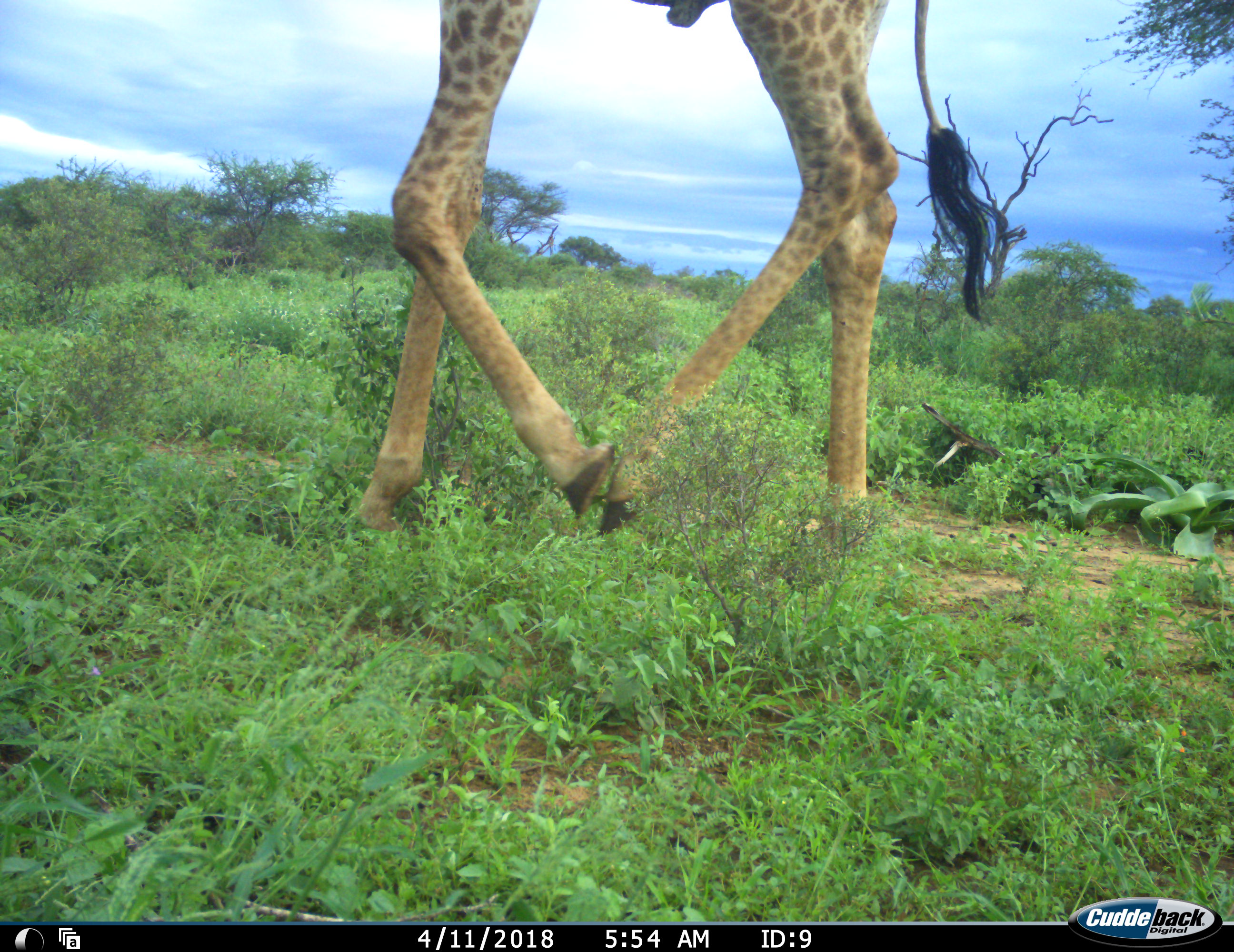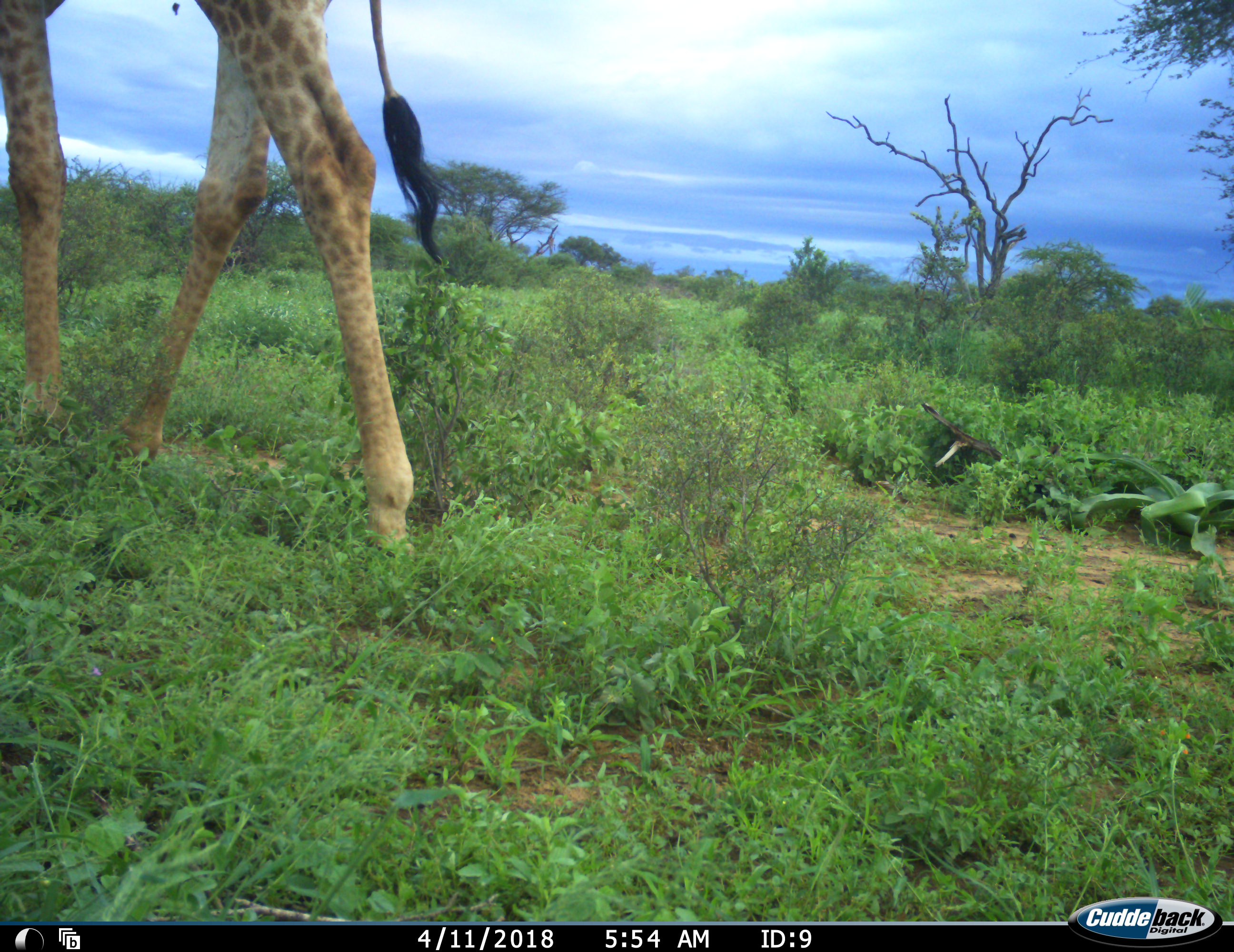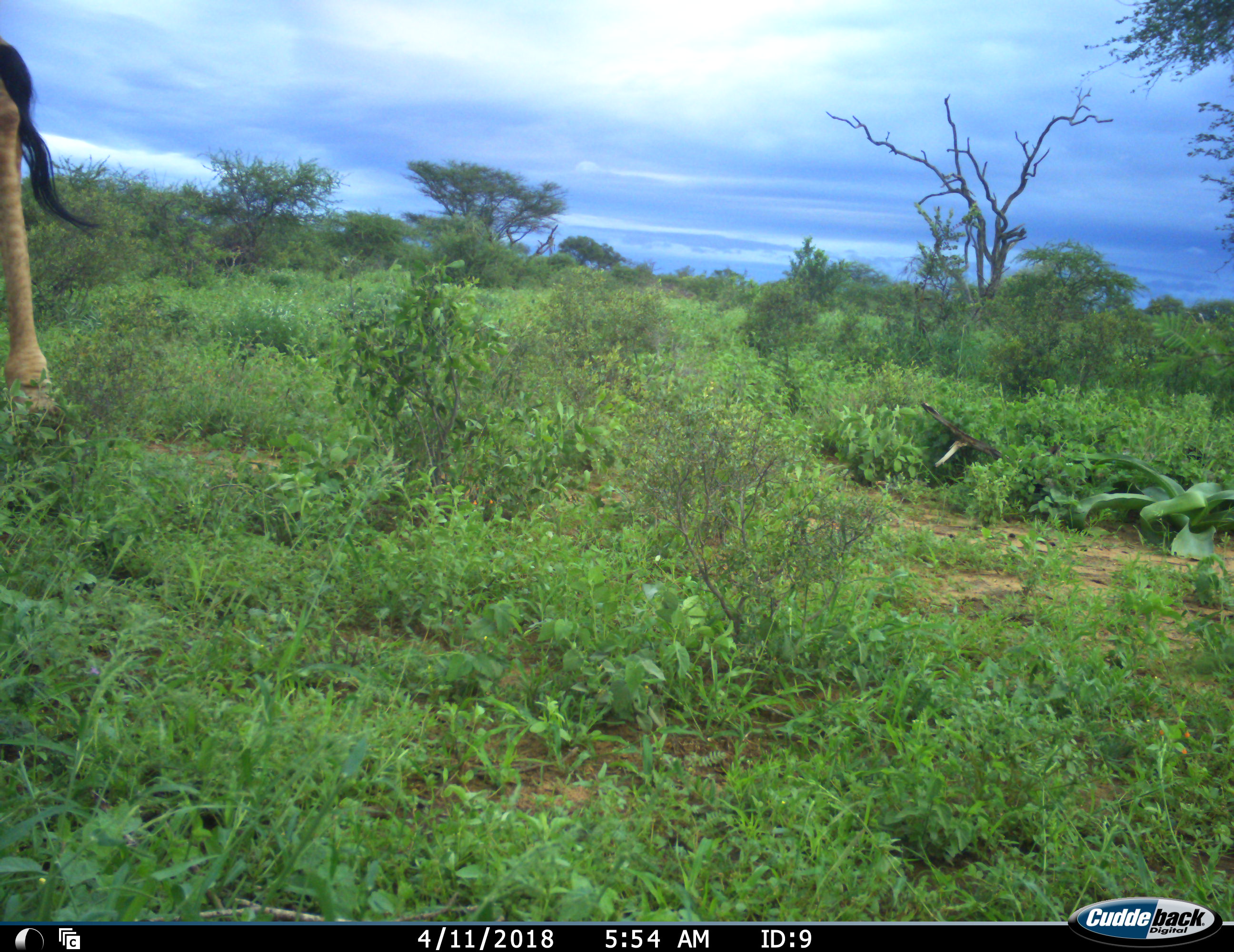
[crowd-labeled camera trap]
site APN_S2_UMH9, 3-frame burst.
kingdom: Animalia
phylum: Chordata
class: Mammalia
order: Artiodactyla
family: Giraffidae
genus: Giraffa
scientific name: Giraffa camelopardalis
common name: giraffe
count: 1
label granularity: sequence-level